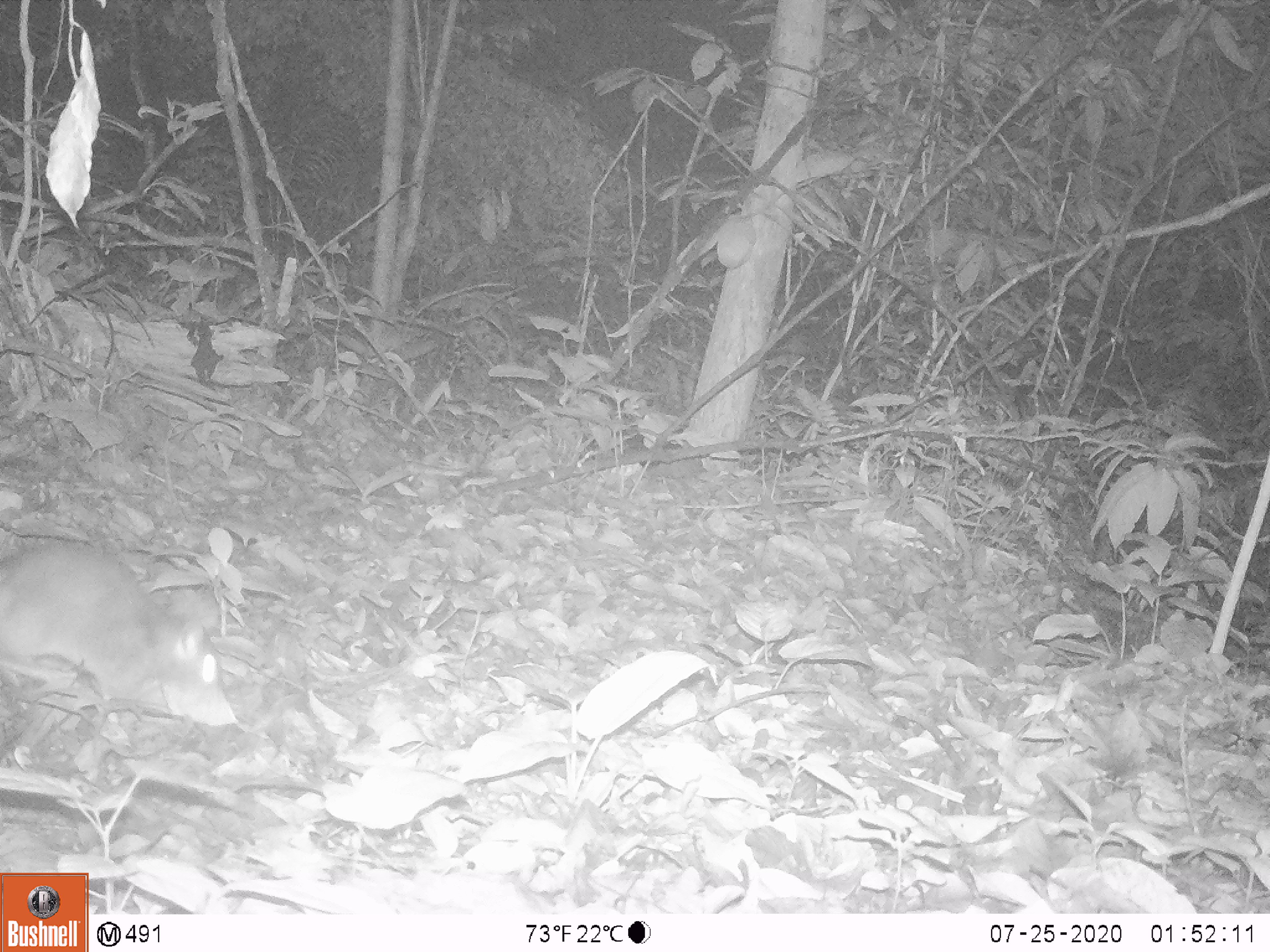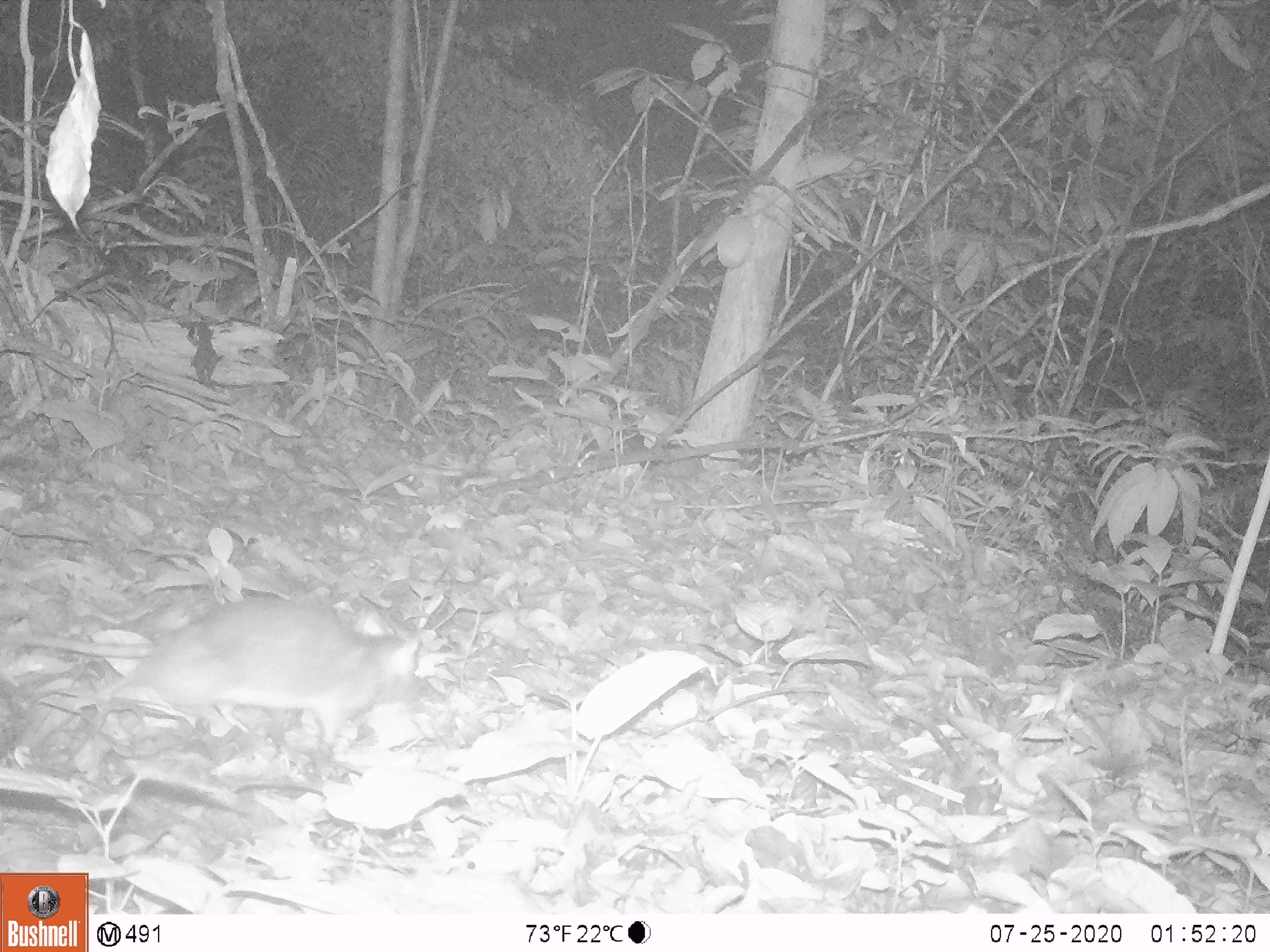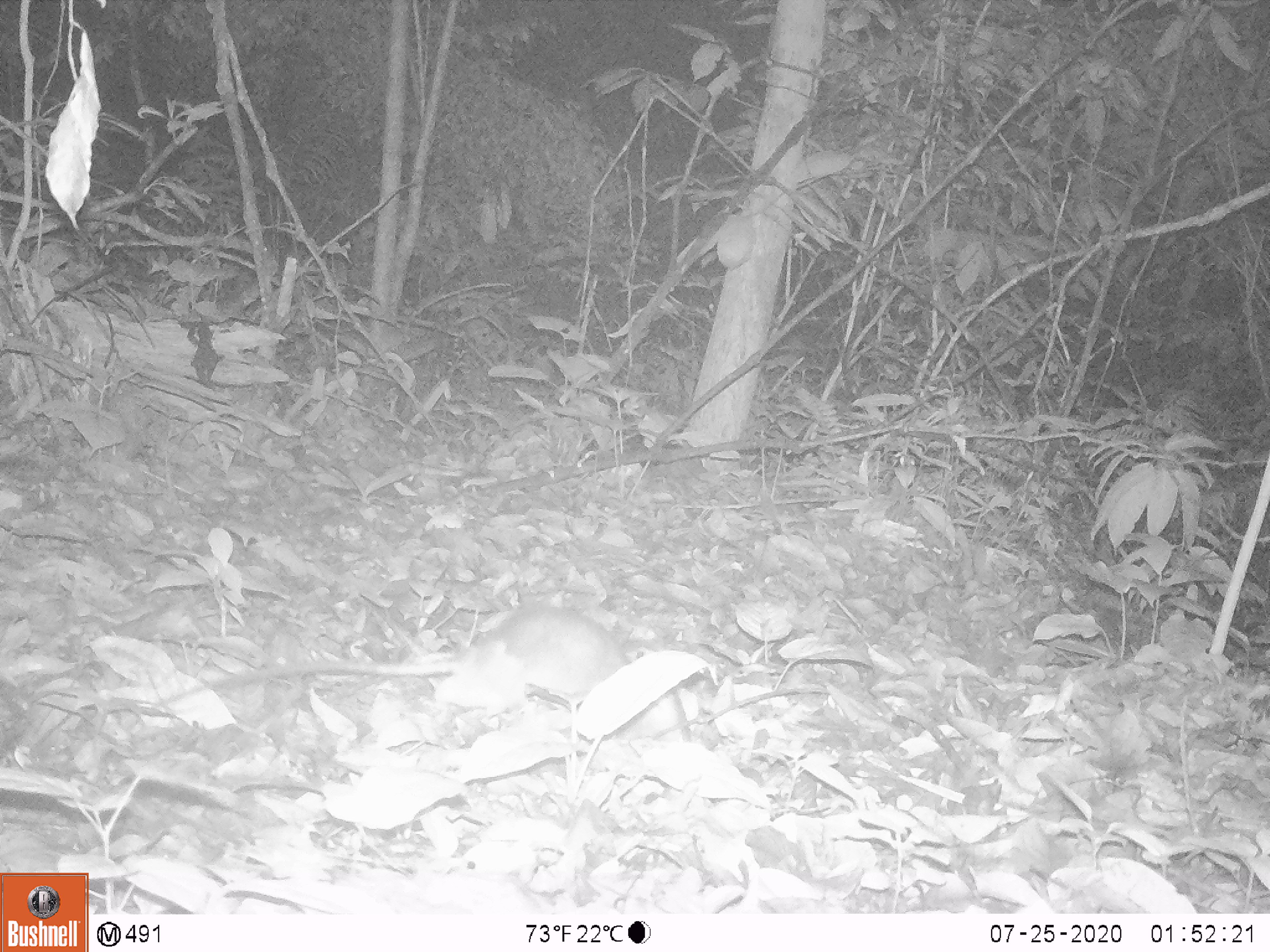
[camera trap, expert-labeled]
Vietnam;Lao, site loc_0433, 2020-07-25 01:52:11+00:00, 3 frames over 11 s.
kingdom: Animalia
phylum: Chordata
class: Mammalia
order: Rodentia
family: Muridae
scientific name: Muridae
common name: old-world mice and rats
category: unidentified murid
Unidentified murid (old-world mice and rats) (Muridae). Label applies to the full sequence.